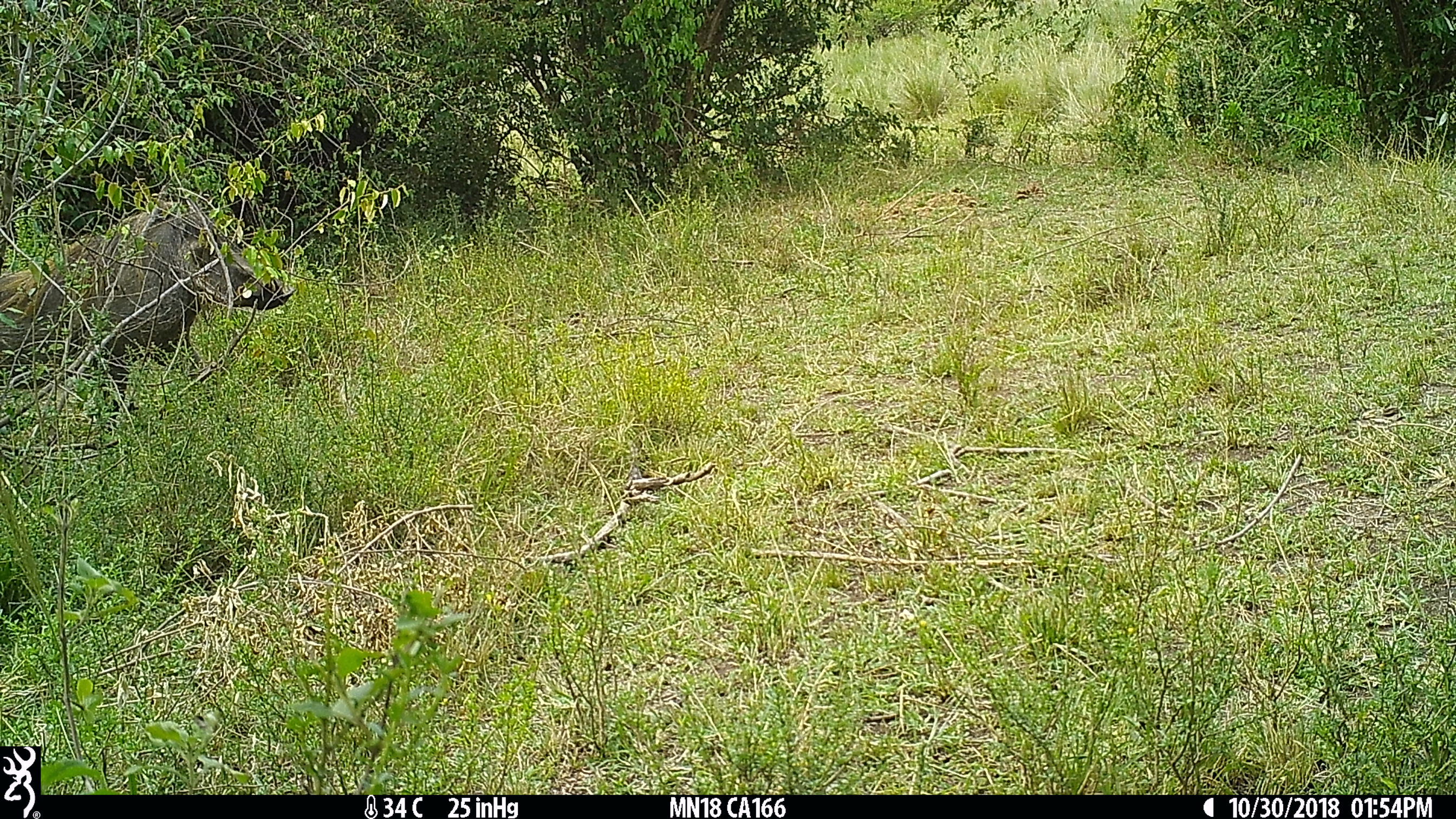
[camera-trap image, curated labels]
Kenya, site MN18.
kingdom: Animalia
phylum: Chordata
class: Mammalia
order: Artiodactyla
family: Suidae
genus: Phacochoerus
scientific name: Phacochoerus africanus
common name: common warthog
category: warthog